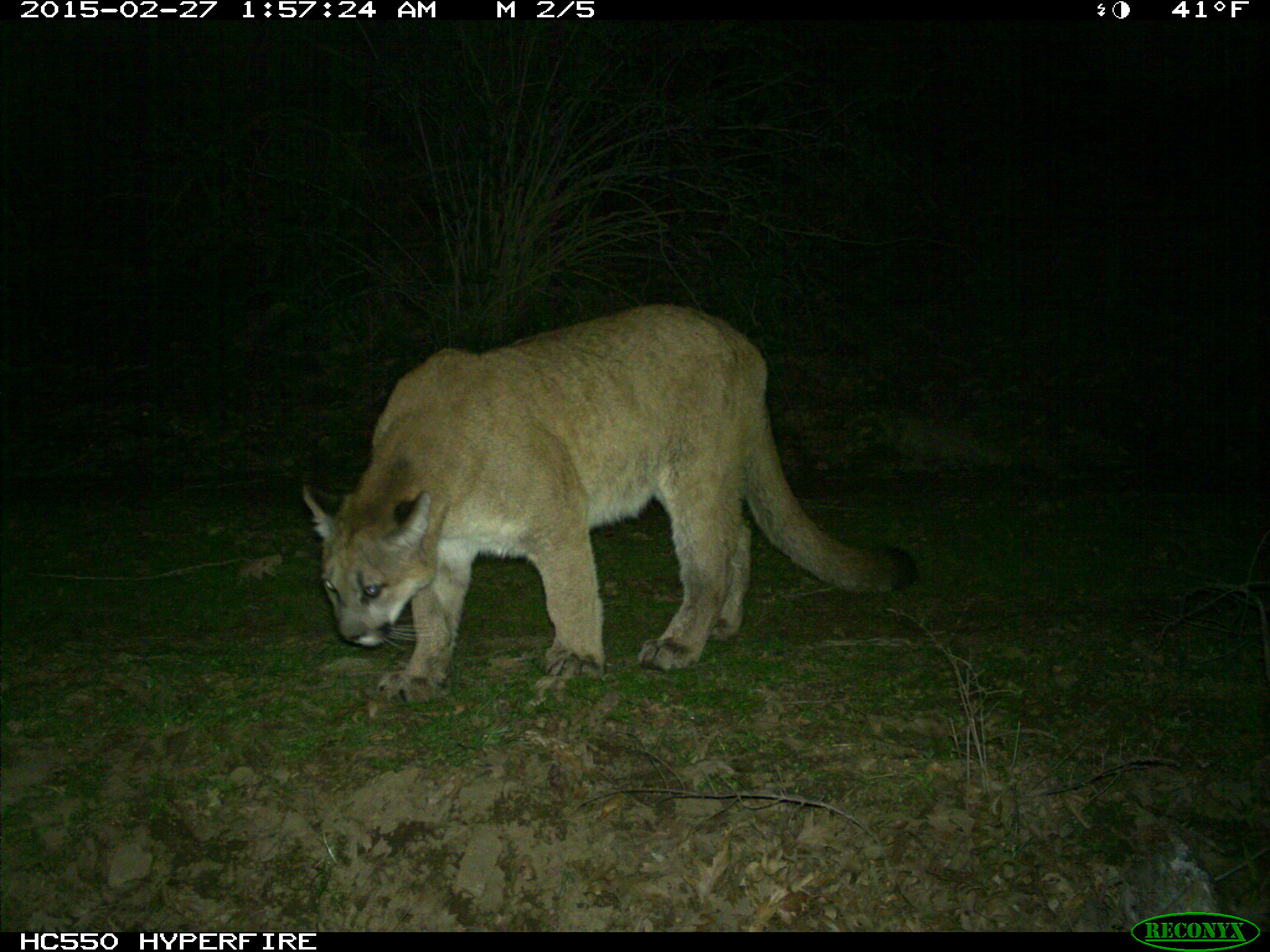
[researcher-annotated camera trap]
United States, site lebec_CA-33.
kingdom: Animalia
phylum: Chordata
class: Mammalia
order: Carnivora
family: Felidae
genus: Puma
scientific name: Puma concolor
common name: mountain lion